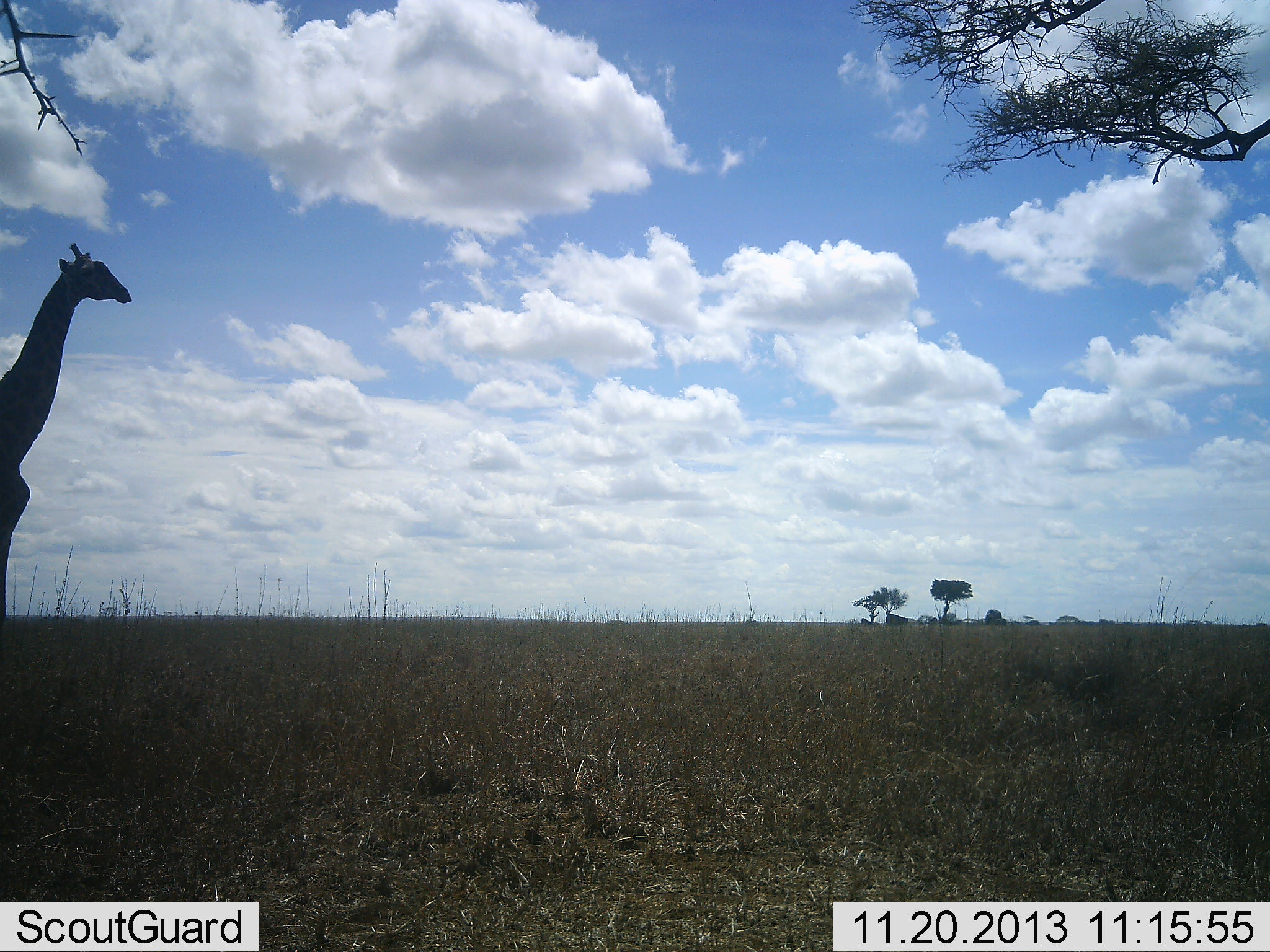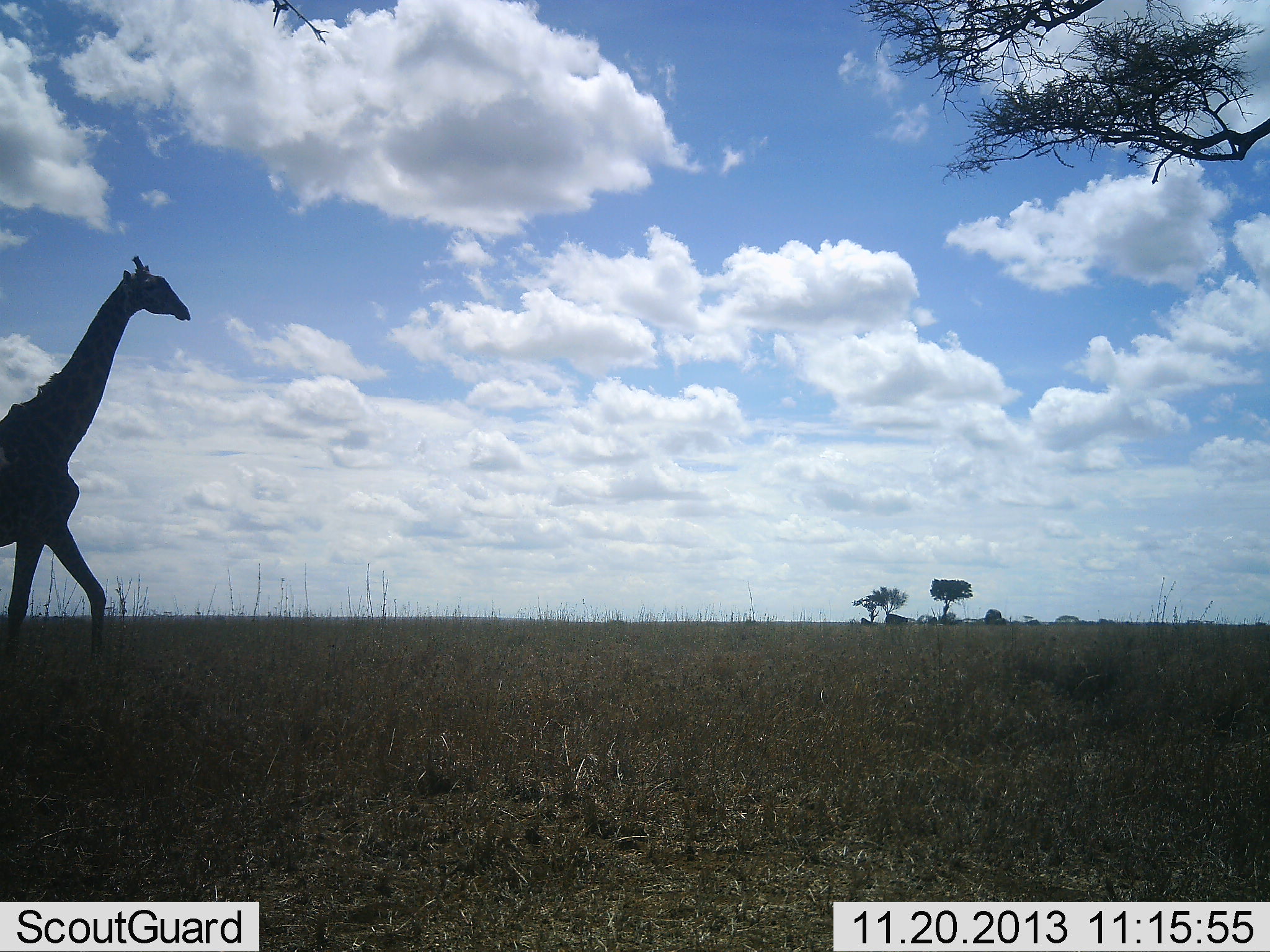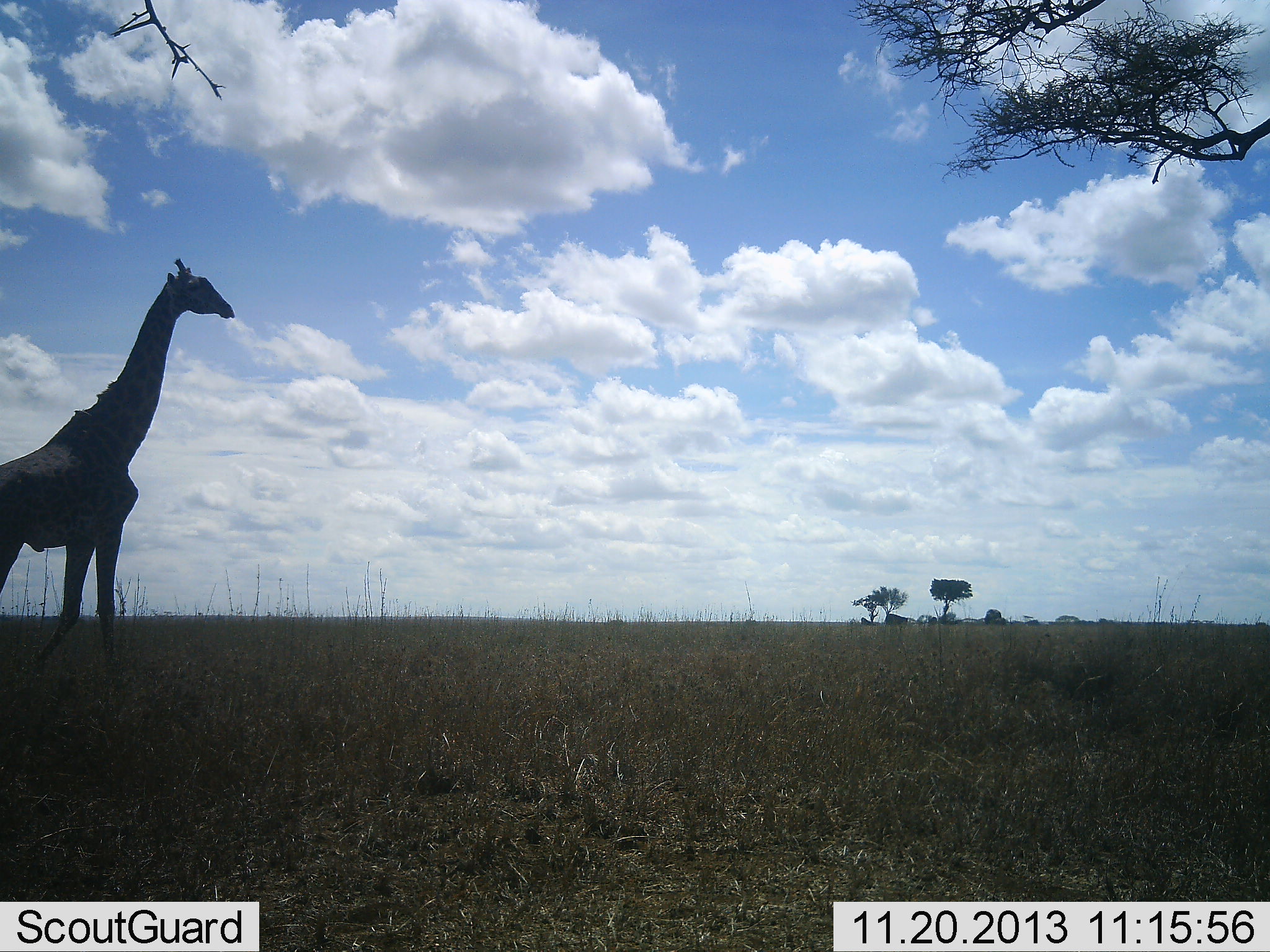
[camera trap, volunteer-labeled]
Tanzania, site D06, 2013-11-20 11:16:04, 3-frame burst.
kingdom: Animalia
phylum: Chordata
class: Mammalia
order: Artiodactyla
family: Giraffidae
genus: Giraffa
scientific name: Giraffa camelopardalis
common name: giraffe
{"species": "giraffe (Giraffa camelopardalis)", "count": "1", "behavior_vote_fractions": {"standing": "0%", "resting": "0%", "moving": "100%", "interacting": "0%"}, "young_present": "0%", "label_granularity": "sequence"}